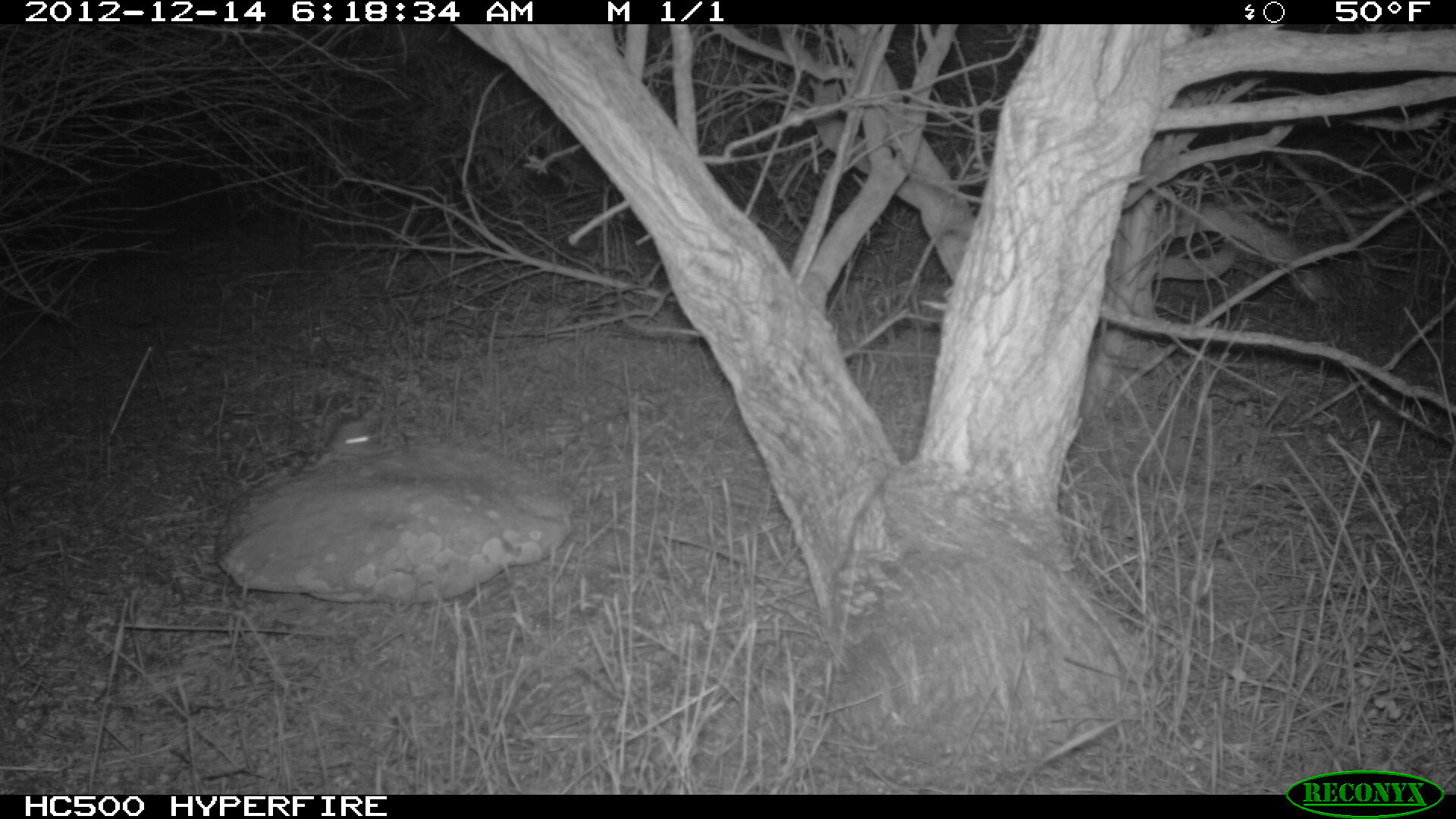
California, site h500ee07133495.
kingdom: Animalia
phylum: Chordata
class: Mammalia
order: Rodentia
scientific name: Rodentia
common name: rodent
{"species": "rodent (Rodentia)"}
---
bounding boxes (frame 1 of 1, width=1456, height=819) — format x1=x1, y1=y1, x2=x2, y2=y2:
rodent: x1=301, y1=415, x2=396, y2=472